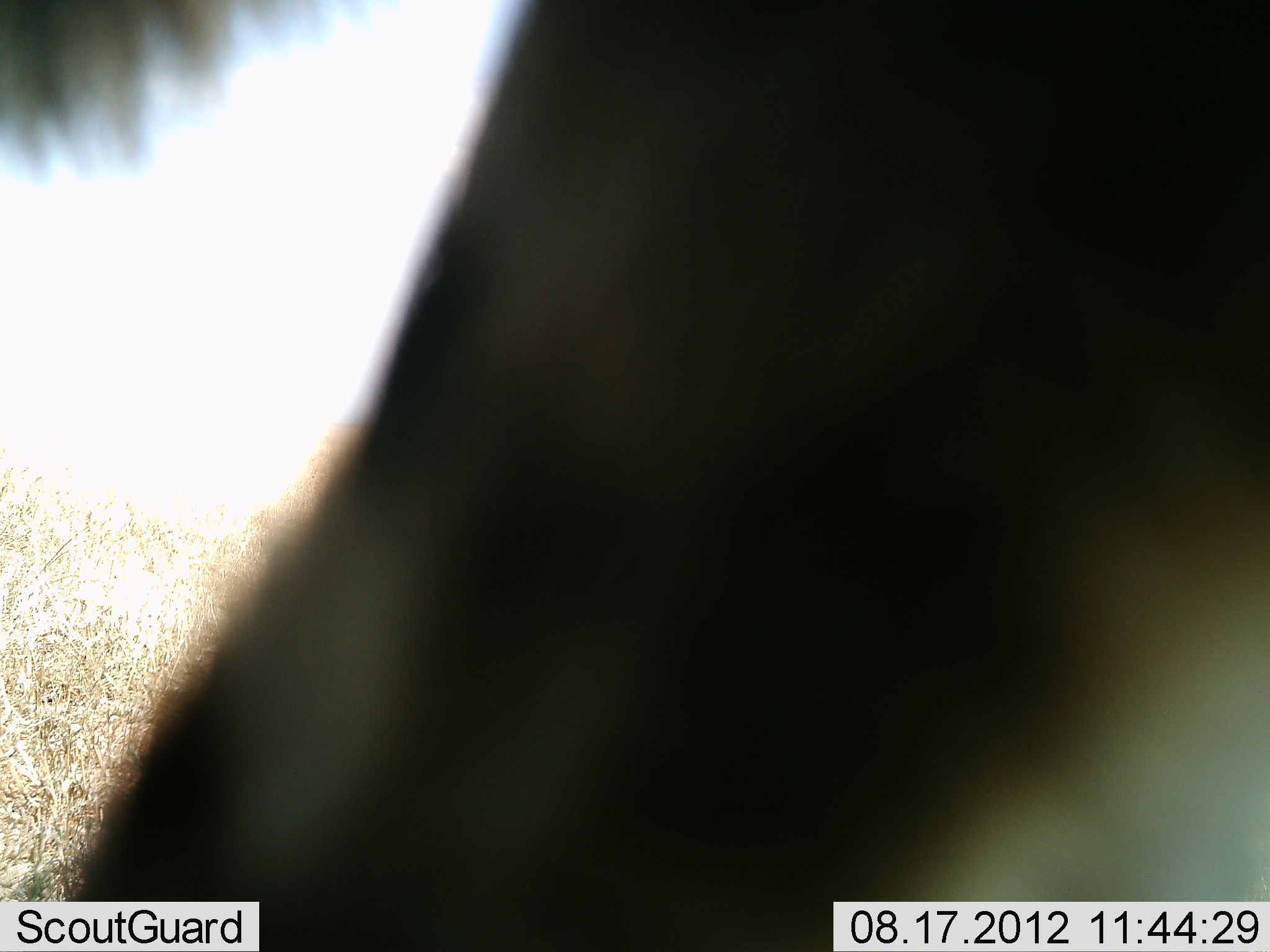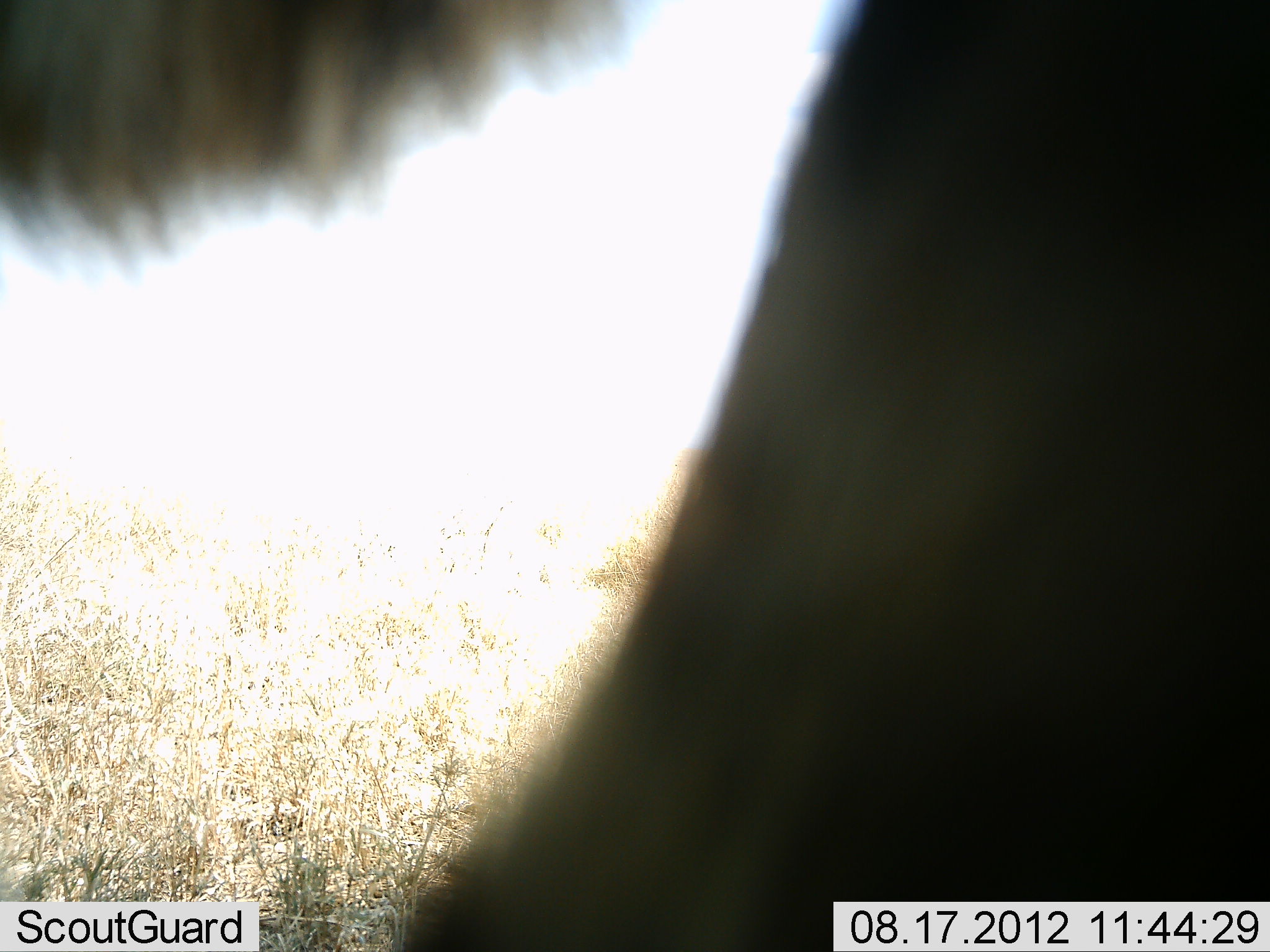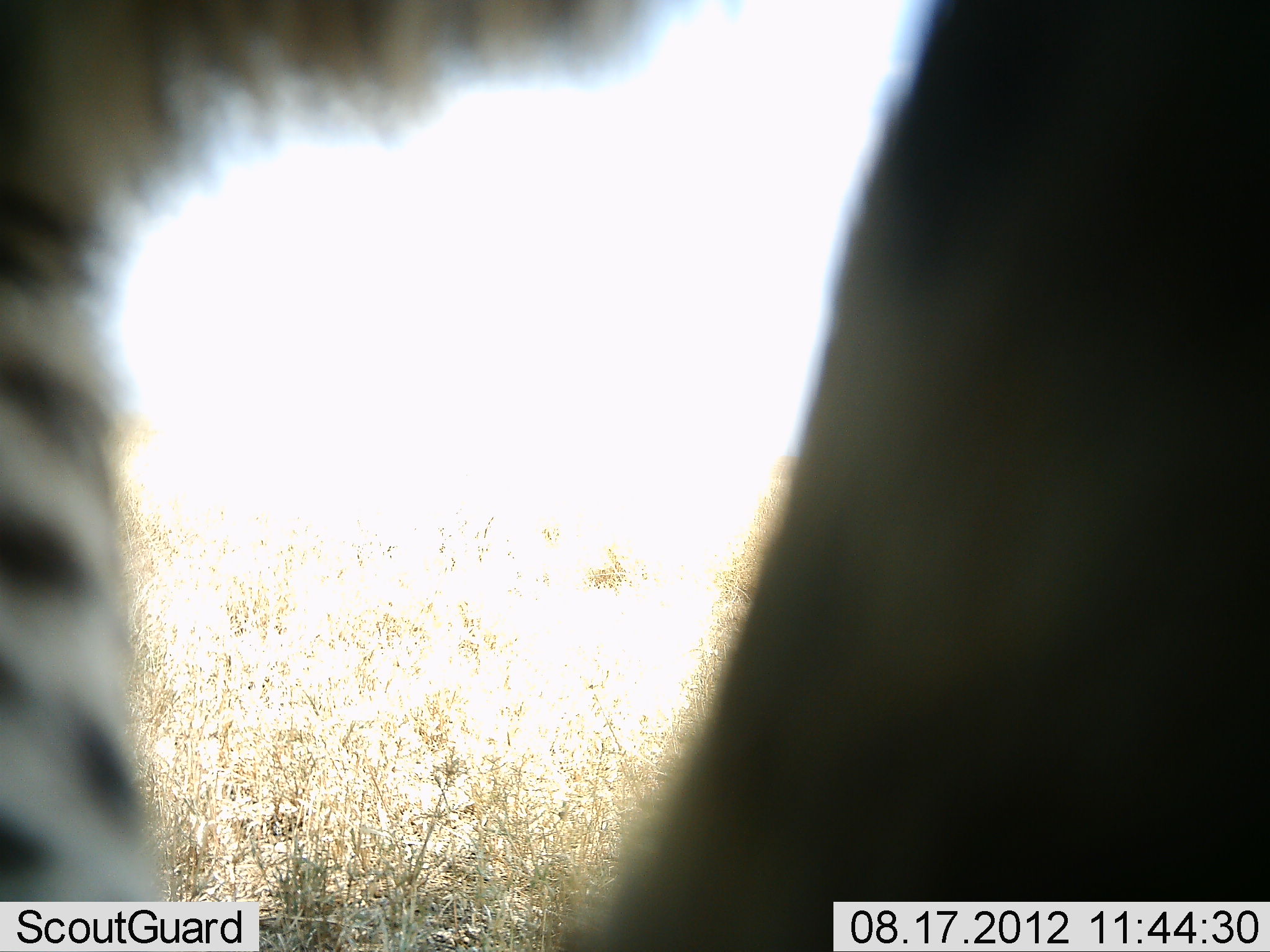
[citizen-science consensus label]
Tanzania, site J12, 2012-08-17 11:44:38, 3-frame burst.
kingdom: Animalia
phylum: Chordata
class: Mammalia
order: Carnivora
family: Felidae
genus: Acinonyx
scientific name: Acinonyx jubatus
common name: cheetah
Cheetah (Acinonyx jubatus), count 1. Behavior (volunteer vote fractions): standing 60%, resting 10%, moving 30%, interacting 0%. Young present (vote fraction): 0%. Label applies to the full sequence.